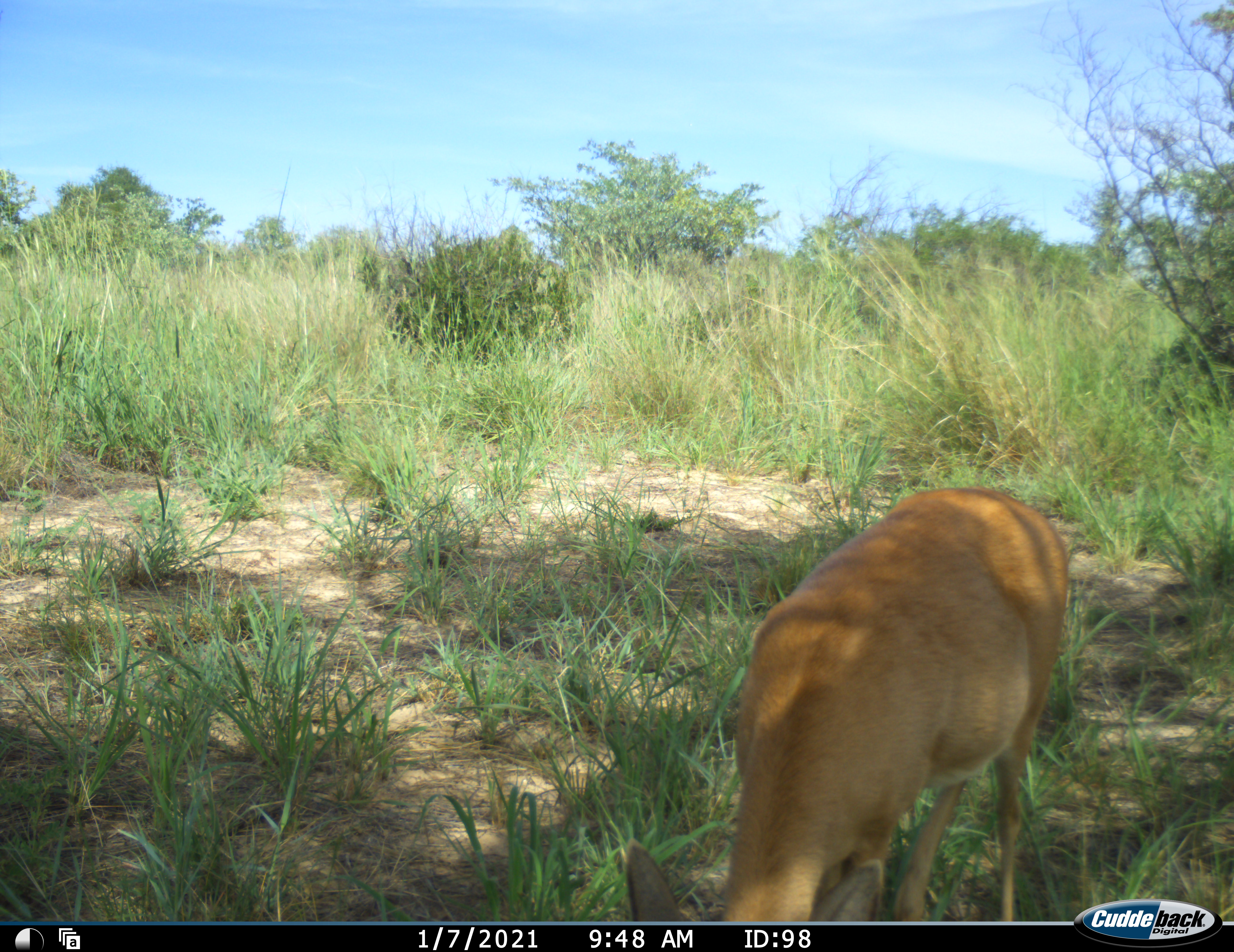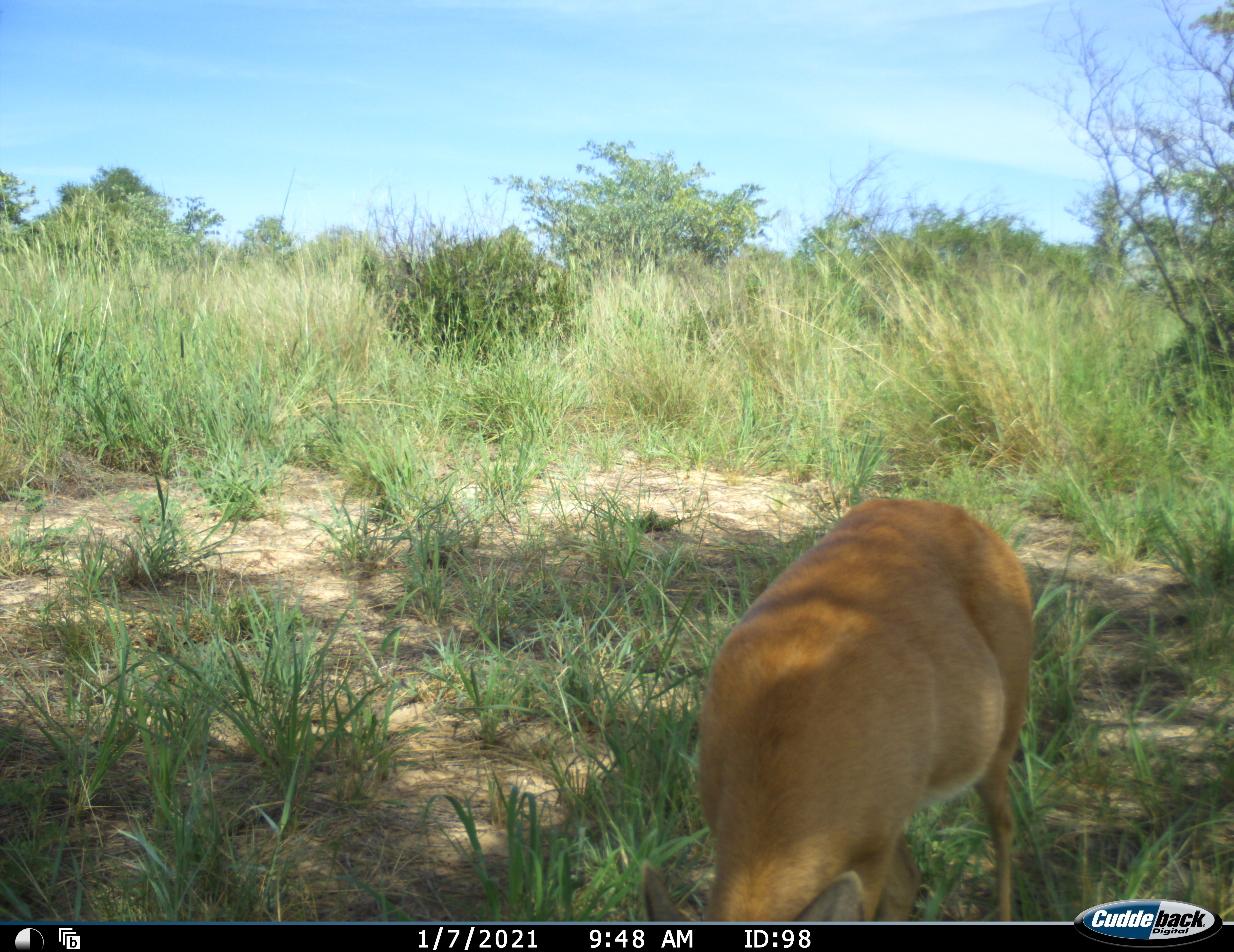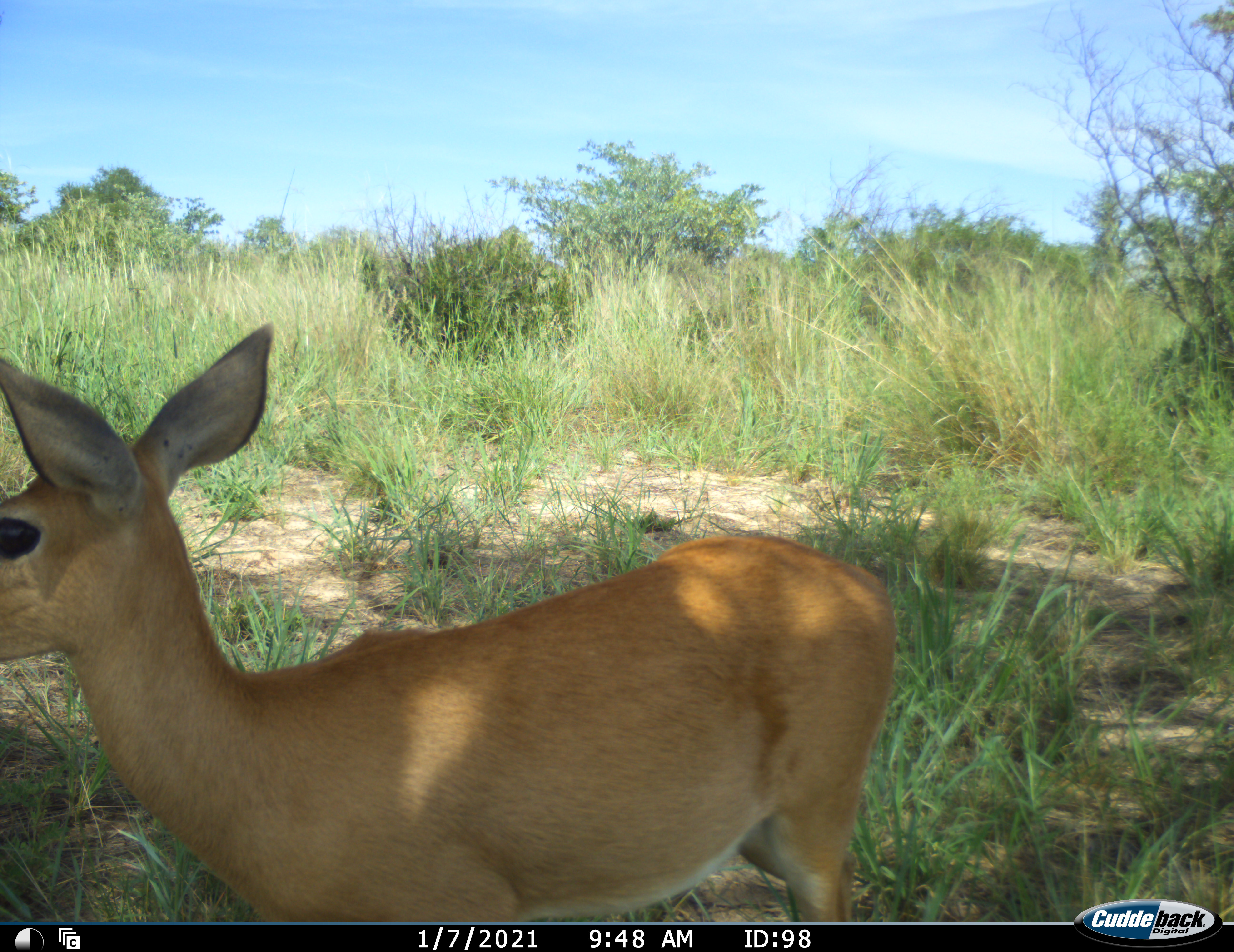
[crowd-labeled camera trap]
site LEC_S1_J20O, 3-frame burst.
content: unidentified animal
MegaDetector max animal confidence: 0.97